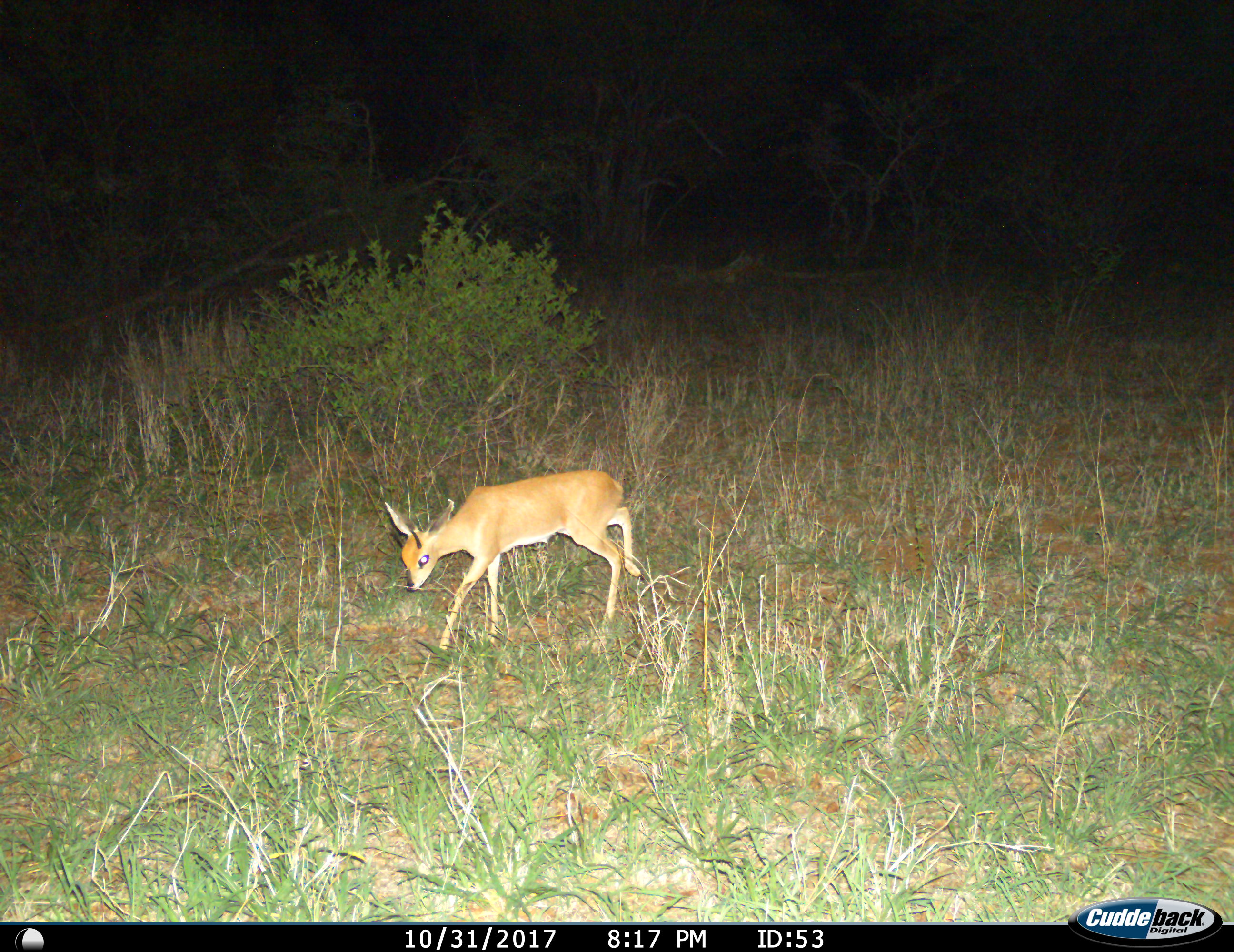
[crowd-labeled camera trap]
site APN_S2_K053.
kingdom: Animalia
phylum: Chordata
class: Mammalia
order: Artiodactyla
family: Bovidae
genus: Raphicerus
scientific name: Raphicerus campestris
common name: steenbok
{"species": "steenbok (Raphicerus campestris)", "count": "1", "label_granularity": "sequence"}